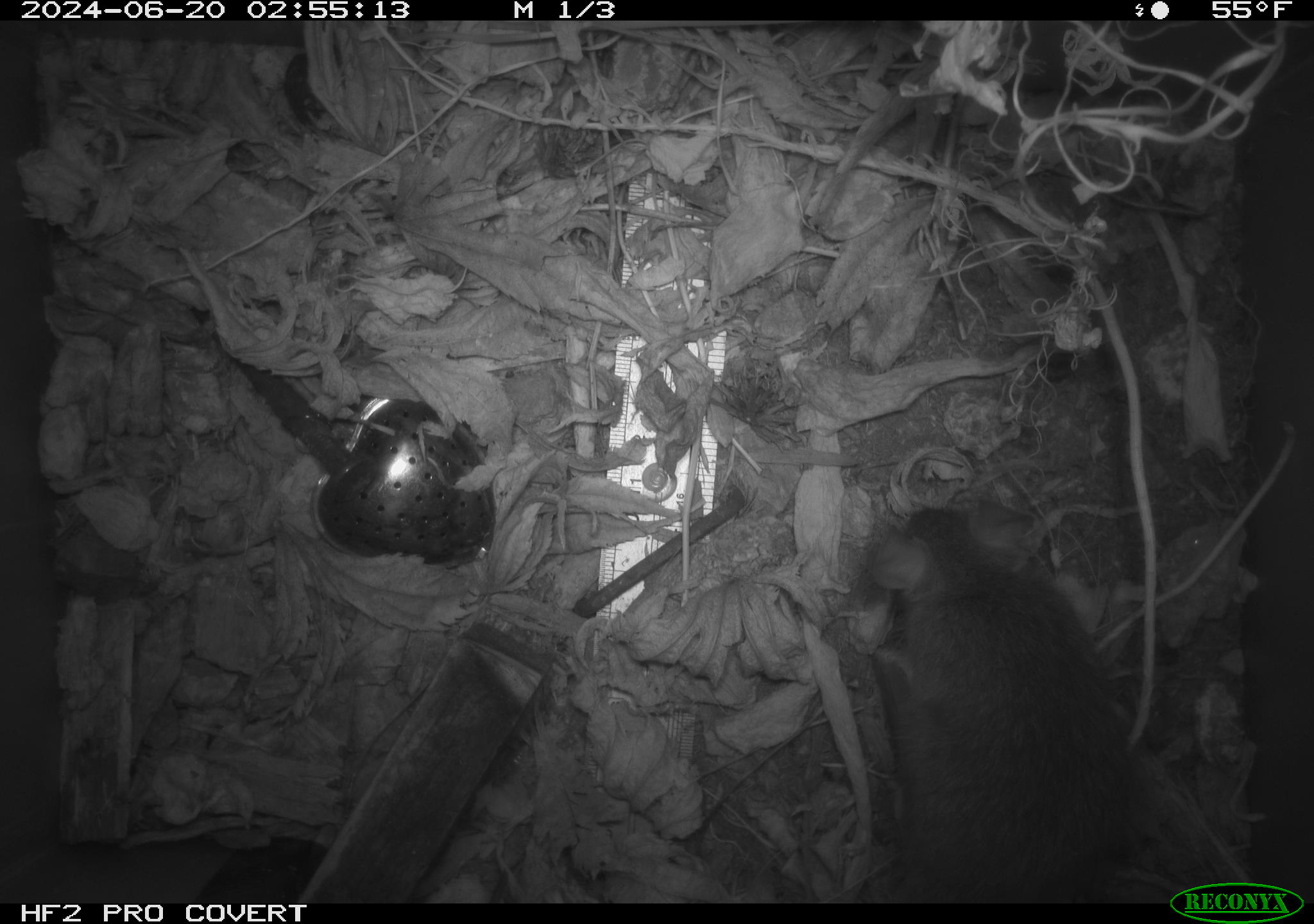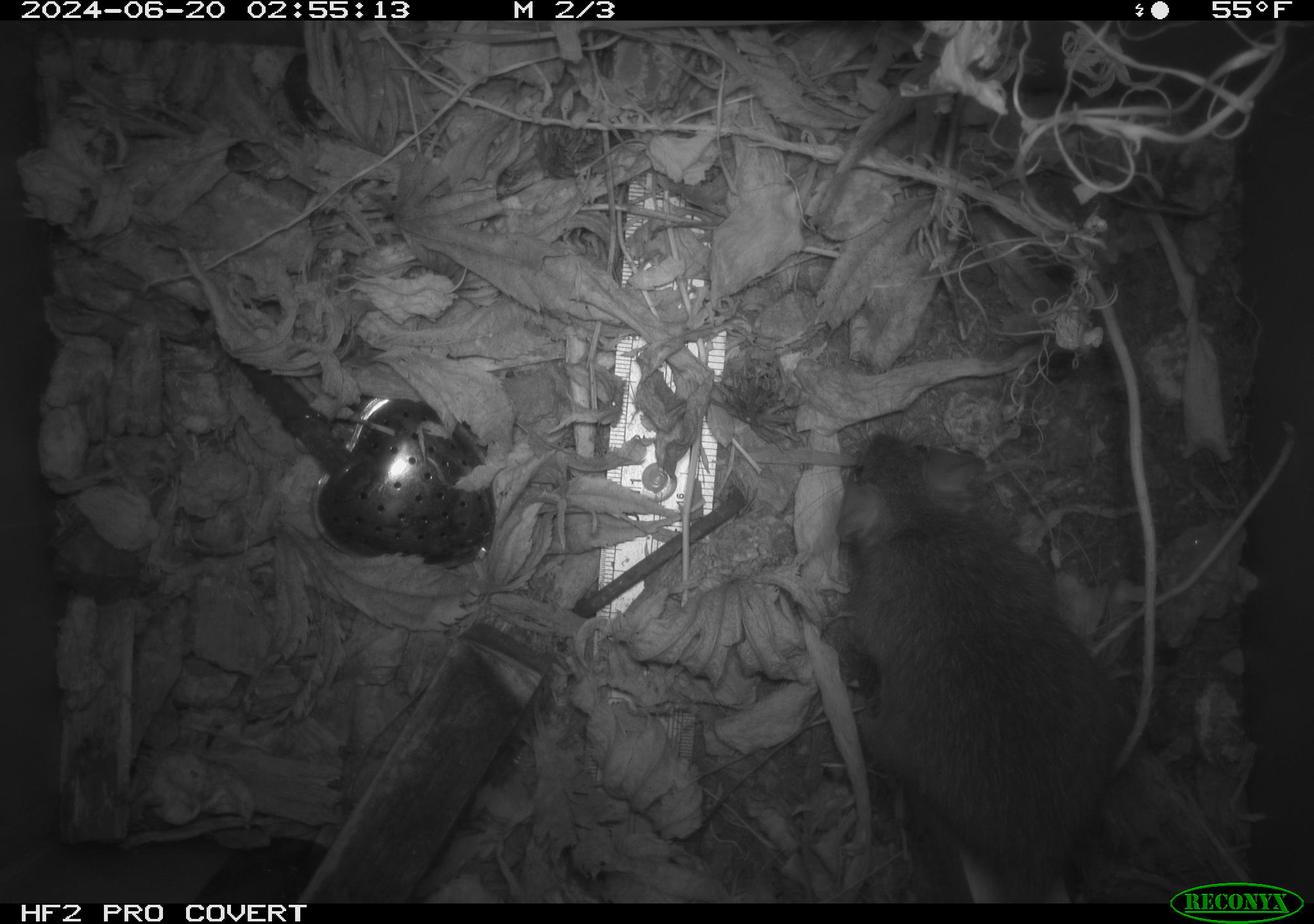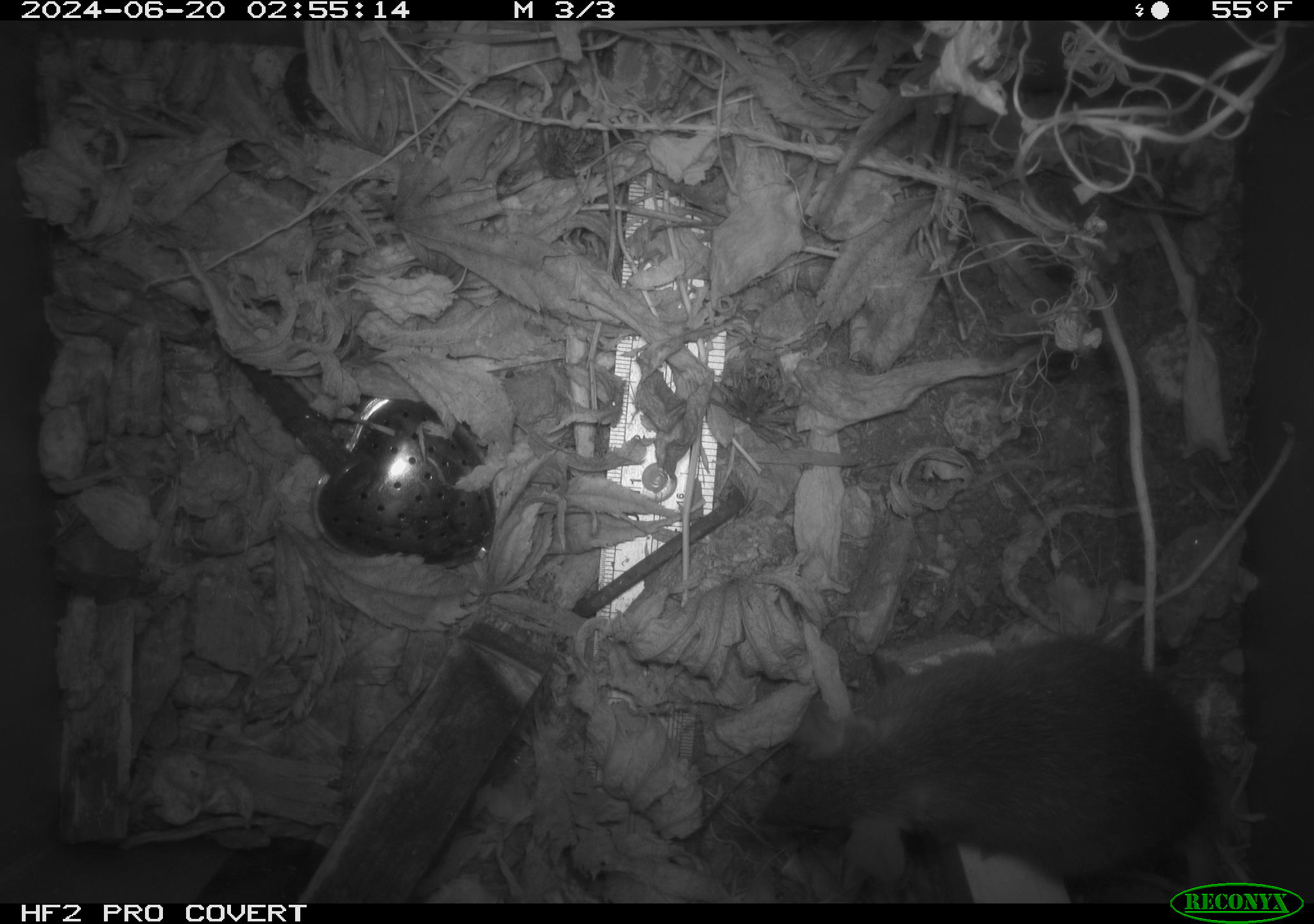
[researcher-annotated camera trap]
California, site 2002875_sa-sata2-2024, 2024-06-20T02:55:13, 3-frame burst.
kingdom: Animalia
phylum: Chordata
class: Mammalia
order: Rodentia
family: Muridae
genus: Rattus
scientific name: Rattus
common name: rat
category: rattus species